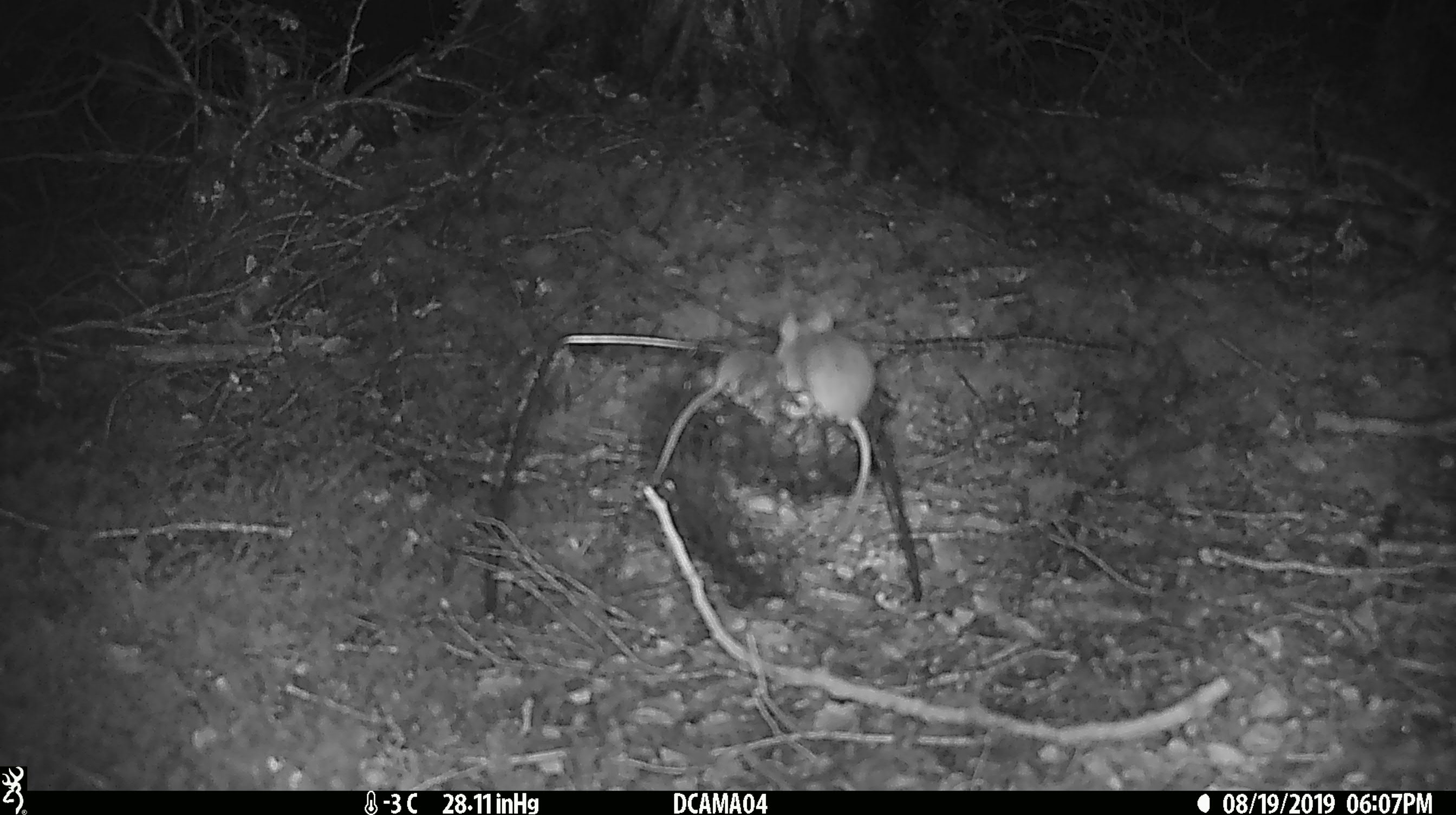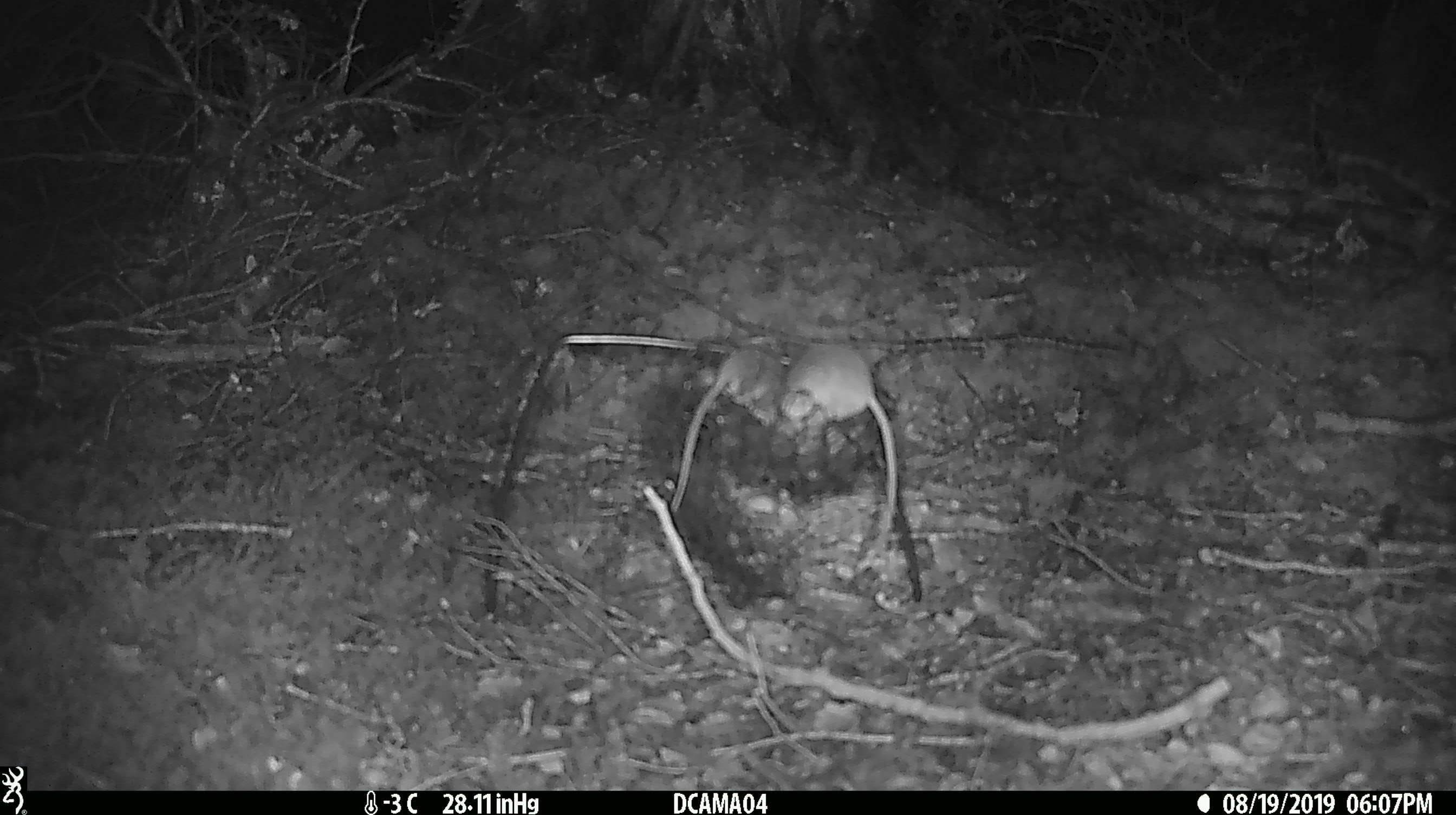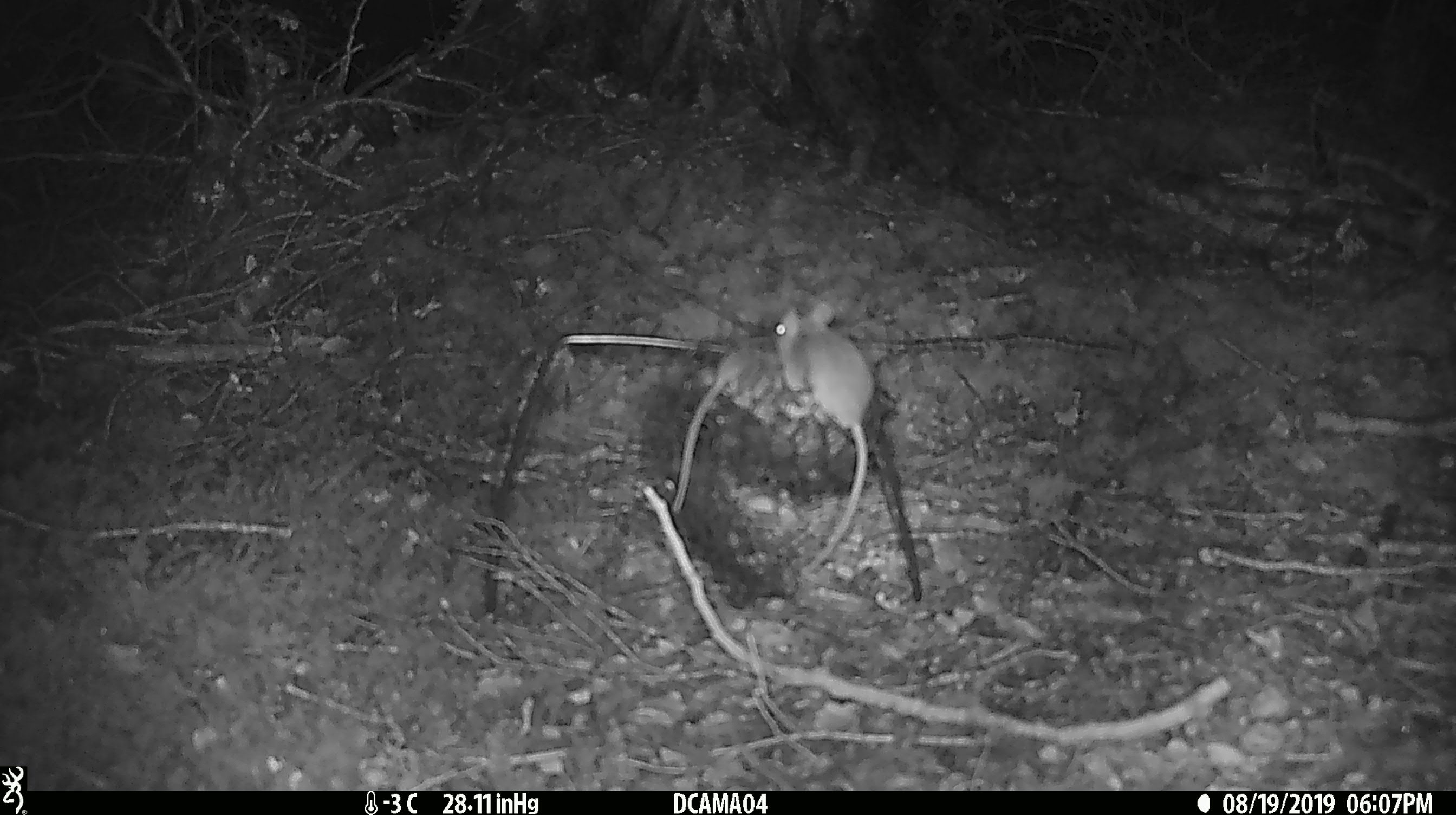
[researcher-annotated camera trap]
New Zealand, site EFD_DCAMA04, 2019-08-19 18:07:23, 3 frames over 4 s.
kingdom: Animalia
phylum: Chordata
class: Mammalia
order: Rodentia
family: Muridae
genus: Mus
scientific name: Mus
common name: mouse